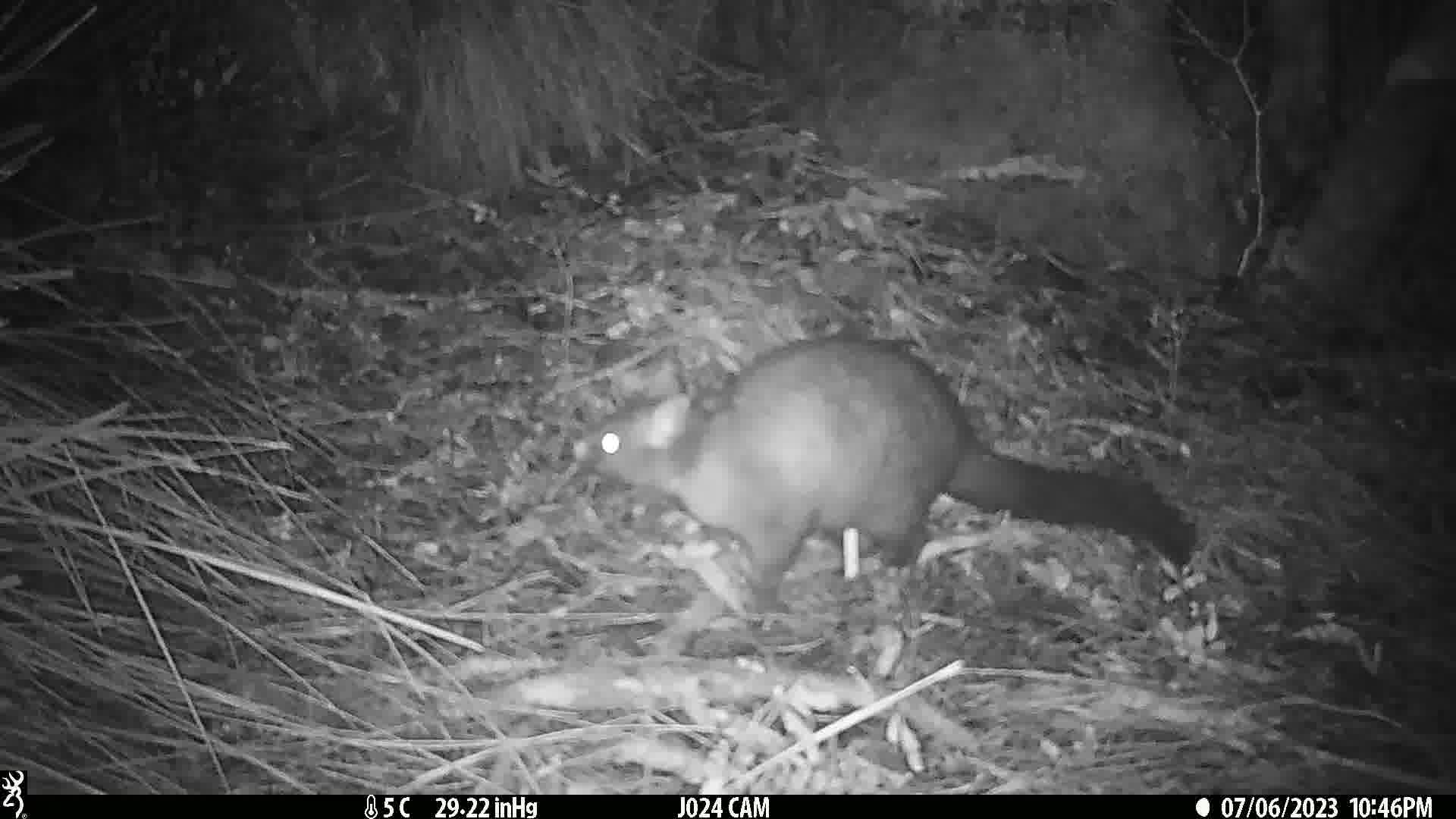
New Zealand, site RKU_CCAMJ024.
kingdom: Animalia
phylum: Chordata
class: Mammalia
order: Diprotodontia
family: Phalangeridae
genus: Trichosurus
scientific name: Trichosurus vulpecula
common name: common brushtail possum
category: possum